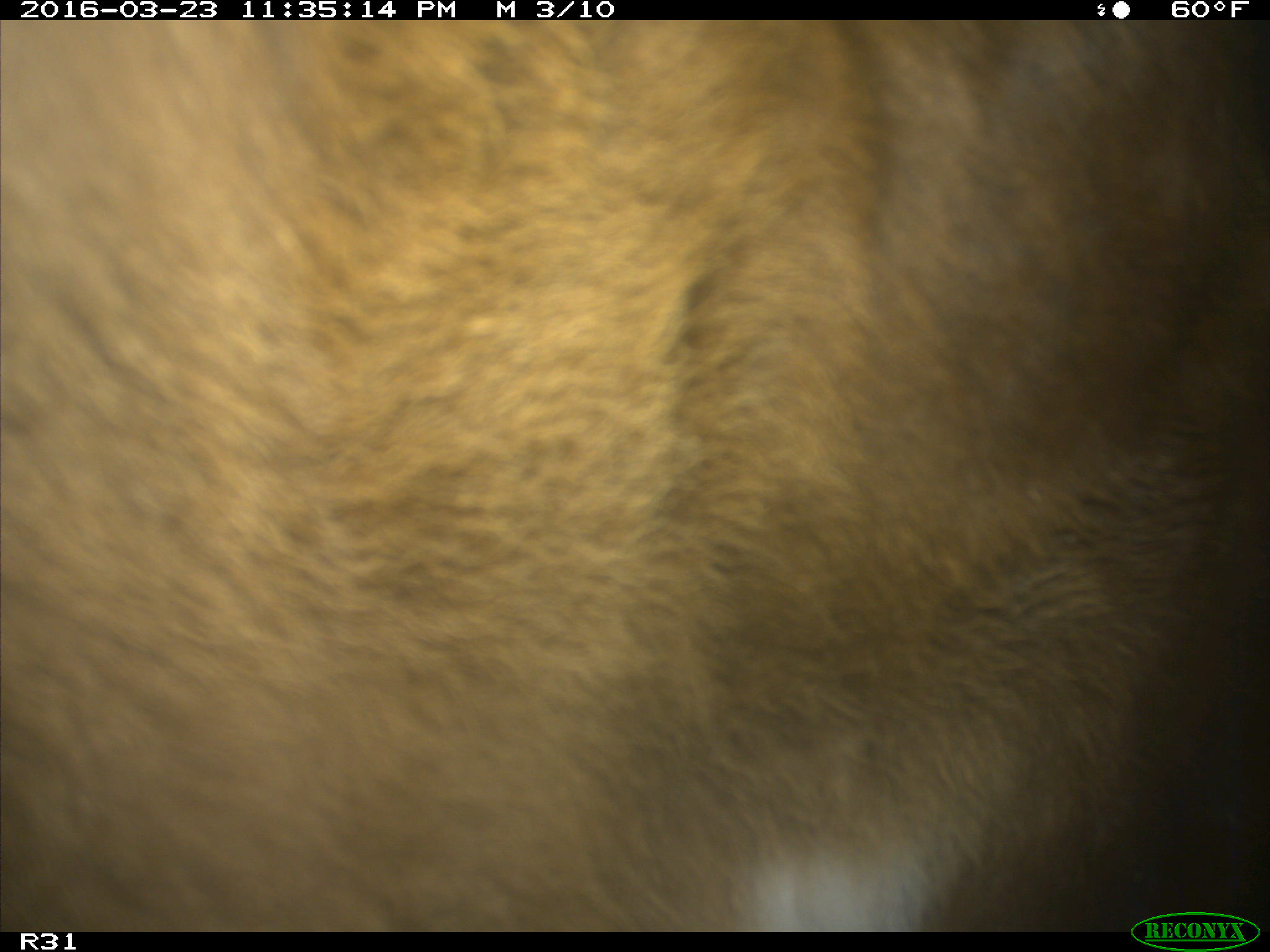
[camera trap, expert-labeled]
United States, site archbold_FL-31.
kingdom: Animalia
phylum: Chordata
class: Mammalia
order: Artiodactyla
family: Bovidae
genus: Bos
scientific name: Bos taurus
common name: domestic cow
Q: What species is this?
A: Bos taurus (domestic cow).